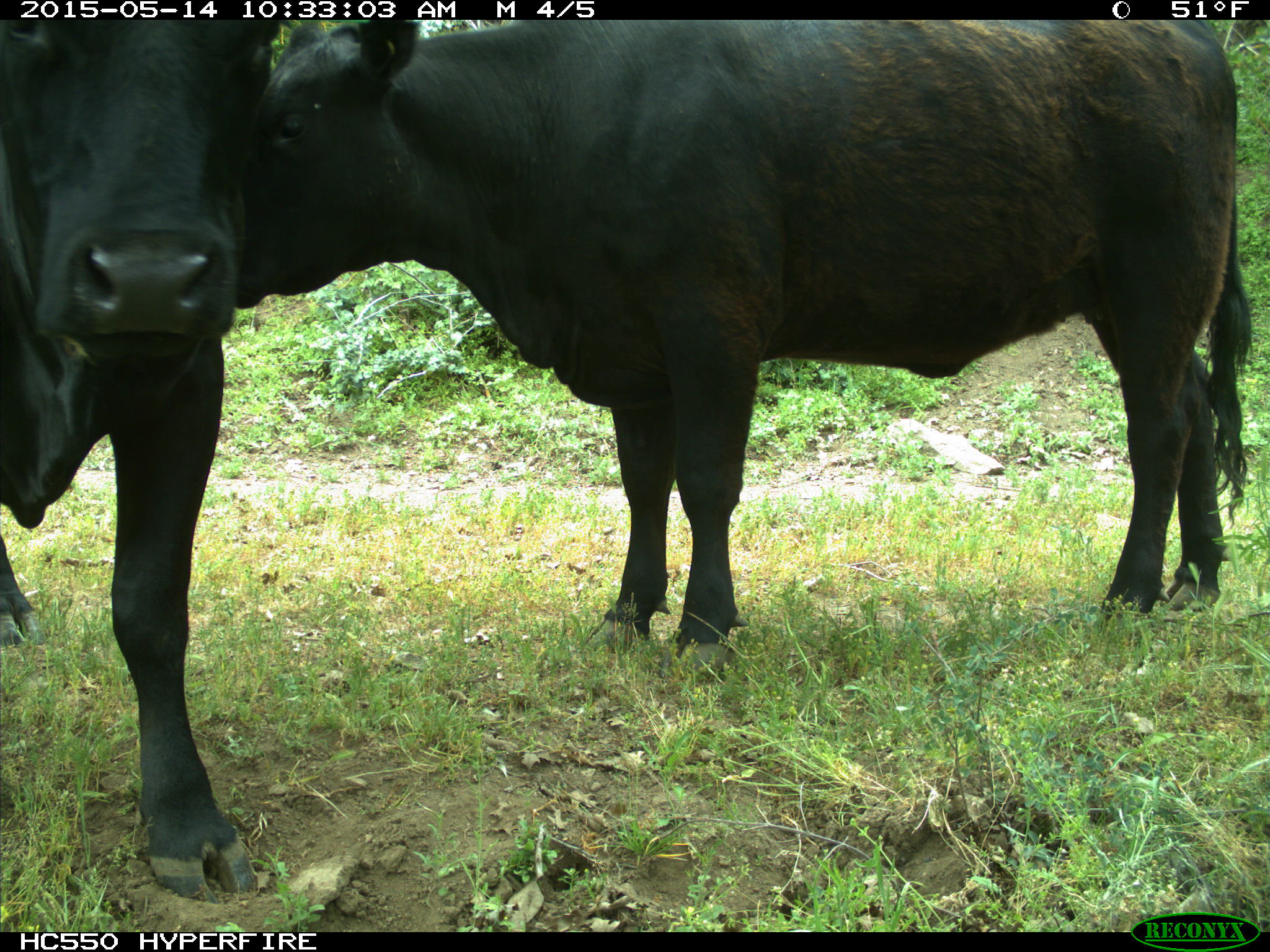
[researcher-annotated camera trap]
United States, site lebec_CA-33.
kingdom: Animalia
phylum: Chordata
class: Mammalia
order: Artiodactyla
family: Bovidae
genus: Bos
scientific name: Bos taurus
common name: domestic cow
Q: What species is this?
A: Bos taurus (domestic cow).